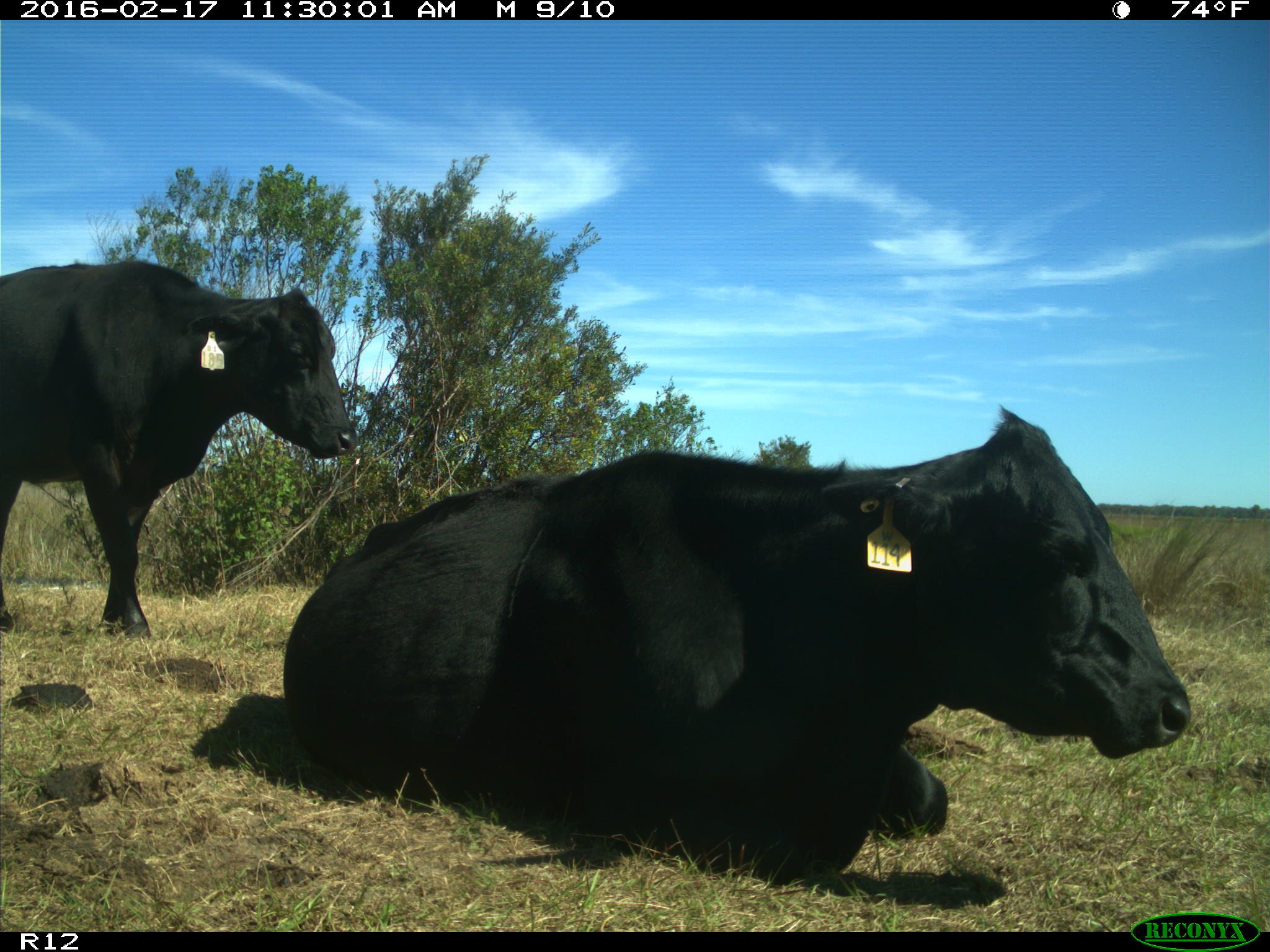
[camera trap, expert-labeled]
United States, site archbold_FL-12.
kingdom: Animalia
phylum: Chordata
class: Mammalia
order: Artiodactyla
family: Bovidae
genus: Bos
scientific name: Bos taurus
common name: domestic cow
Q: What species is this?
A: Bos taurus (domestic cow).